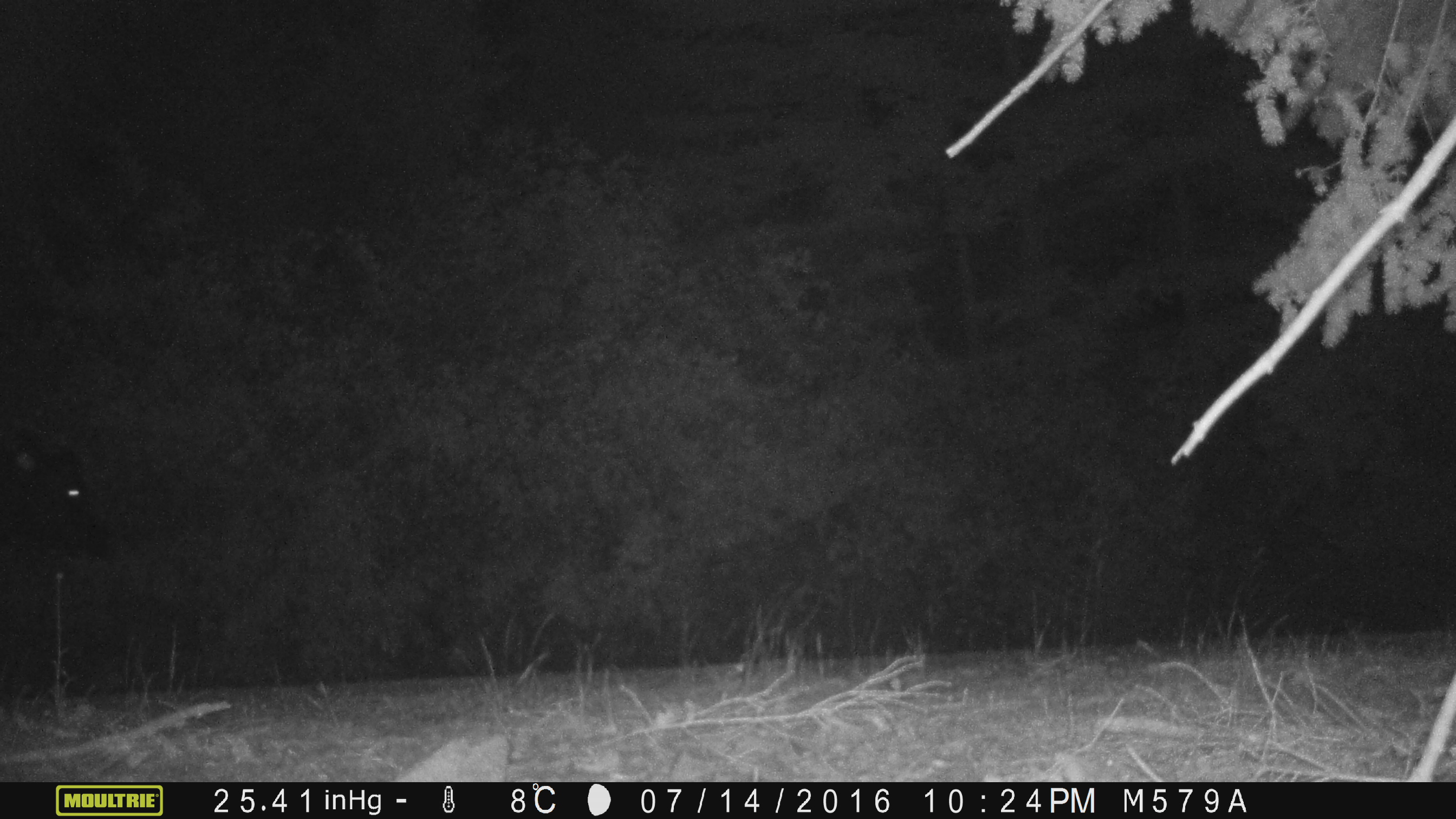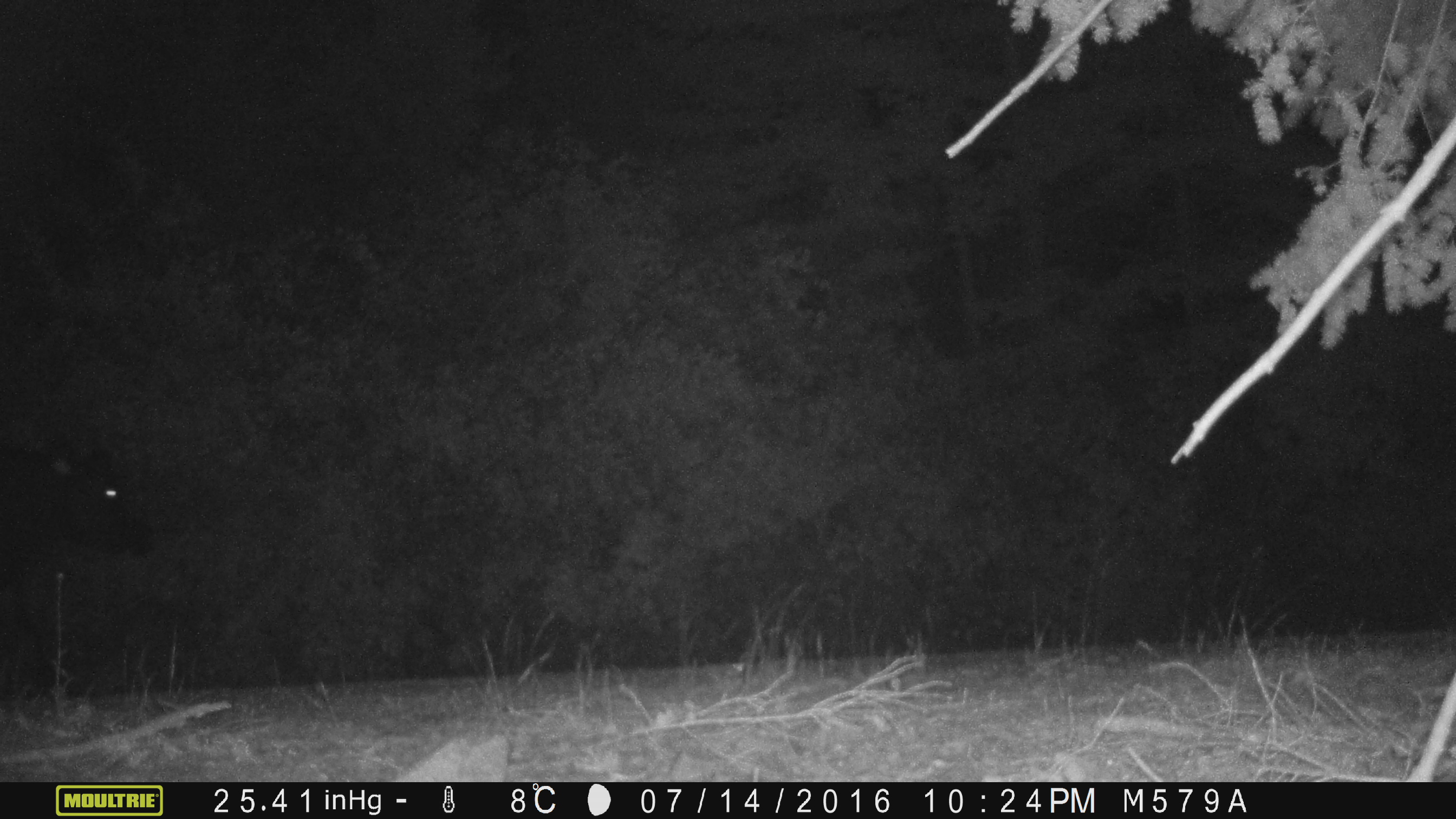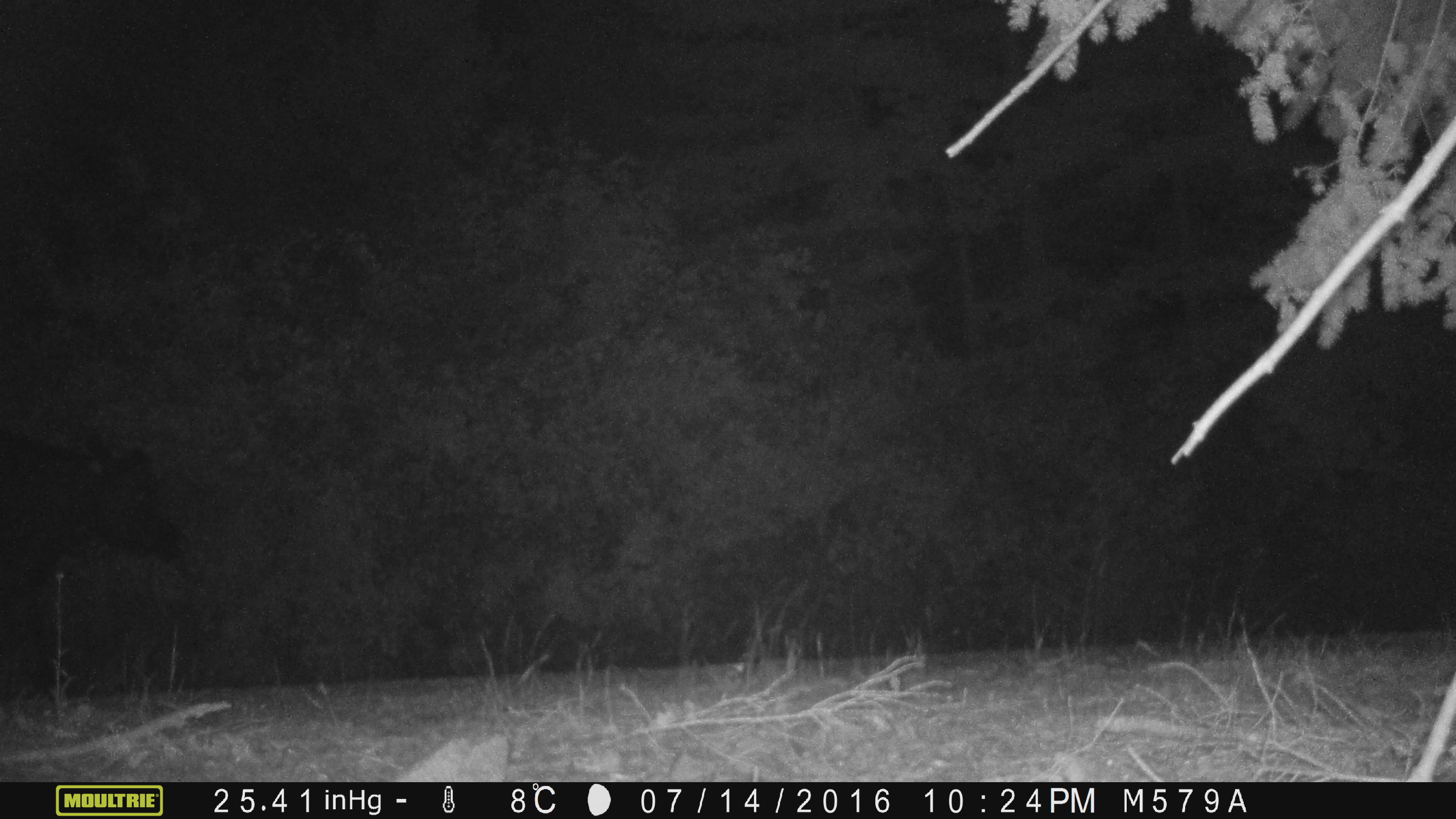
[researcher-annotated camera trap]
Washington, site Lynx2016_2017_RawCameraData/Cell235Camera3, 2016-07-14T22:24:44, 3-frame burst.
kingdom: Animalia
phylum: Chordata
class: Mammalia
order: Artiodactyla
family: Bovidae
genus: Bos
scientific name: Bos taurus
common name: domestic cattle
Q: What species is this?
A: Domestic cattle (Bos taurus).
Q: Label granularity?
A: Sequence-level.